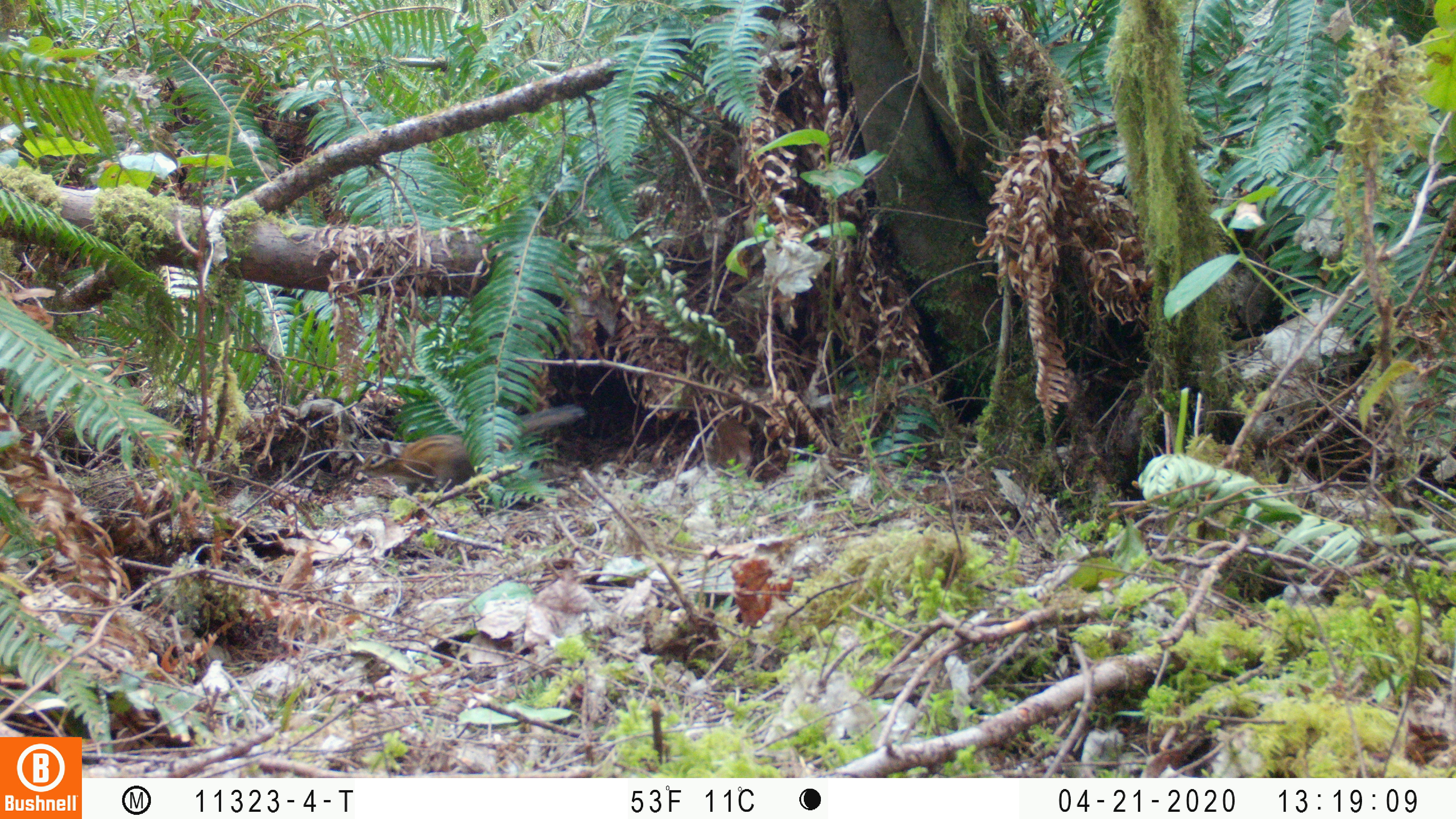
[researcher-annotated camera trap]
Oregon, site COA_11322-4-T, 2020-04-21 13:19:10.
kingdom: Animalia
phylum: Chordata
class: Mammalia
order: Rodentia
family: Sciuridae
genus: Neotamias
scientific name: Neotamias townsendii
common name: townsend's chipmunk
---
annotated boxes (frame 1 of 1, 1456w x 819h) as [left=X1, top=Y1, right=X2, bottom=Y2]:
townsend's chipmunk: [left=354, top=402, right=585, bottom=496]